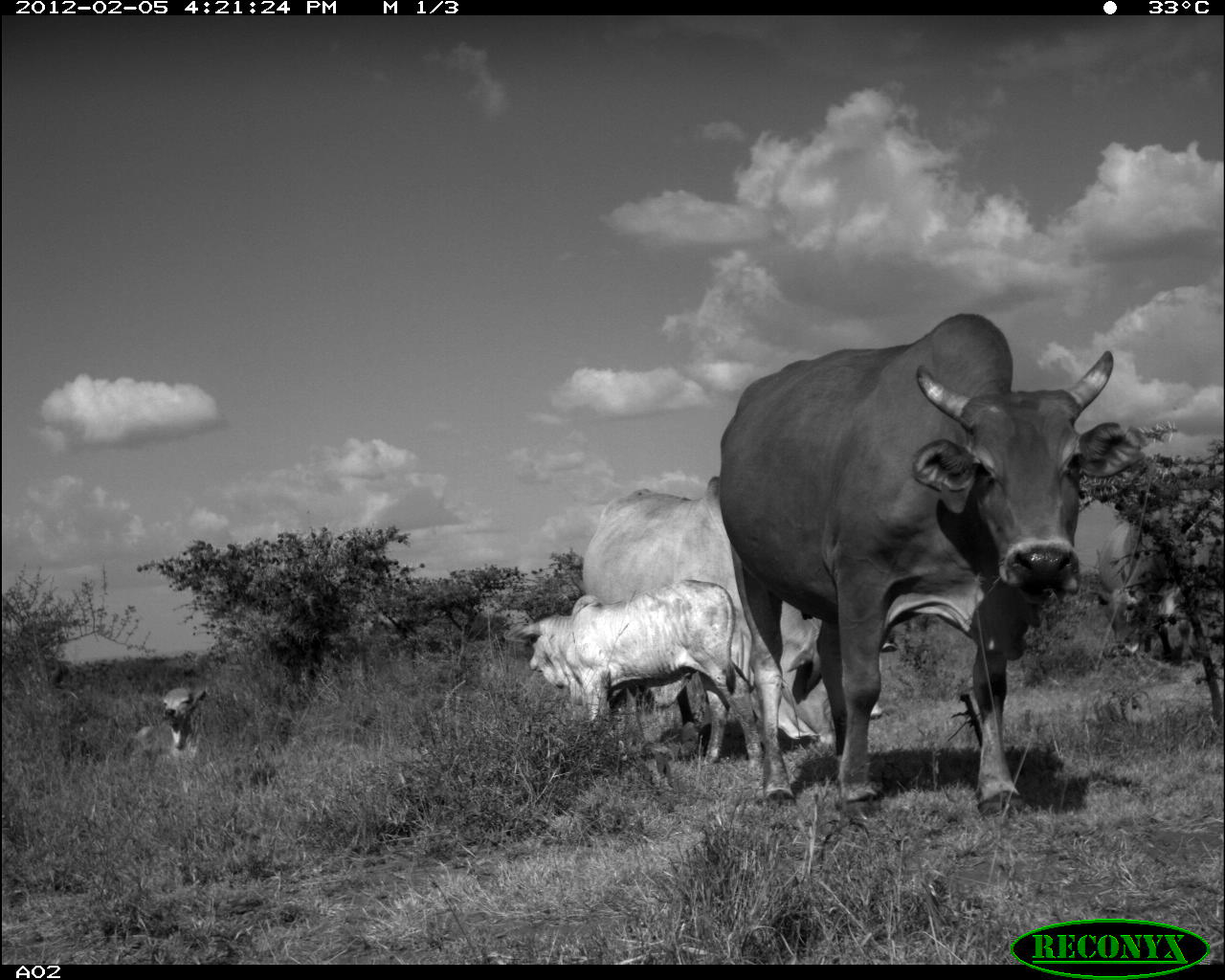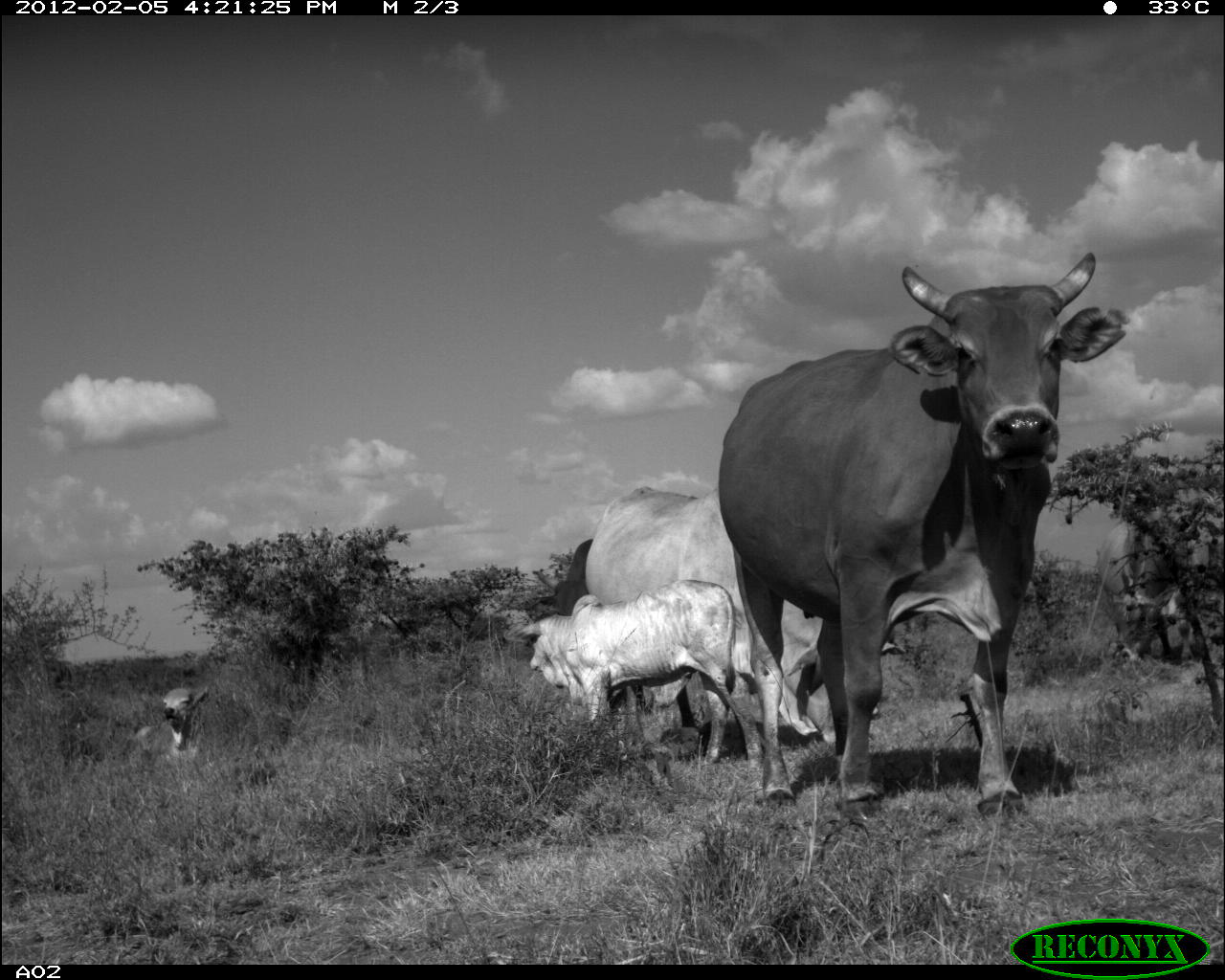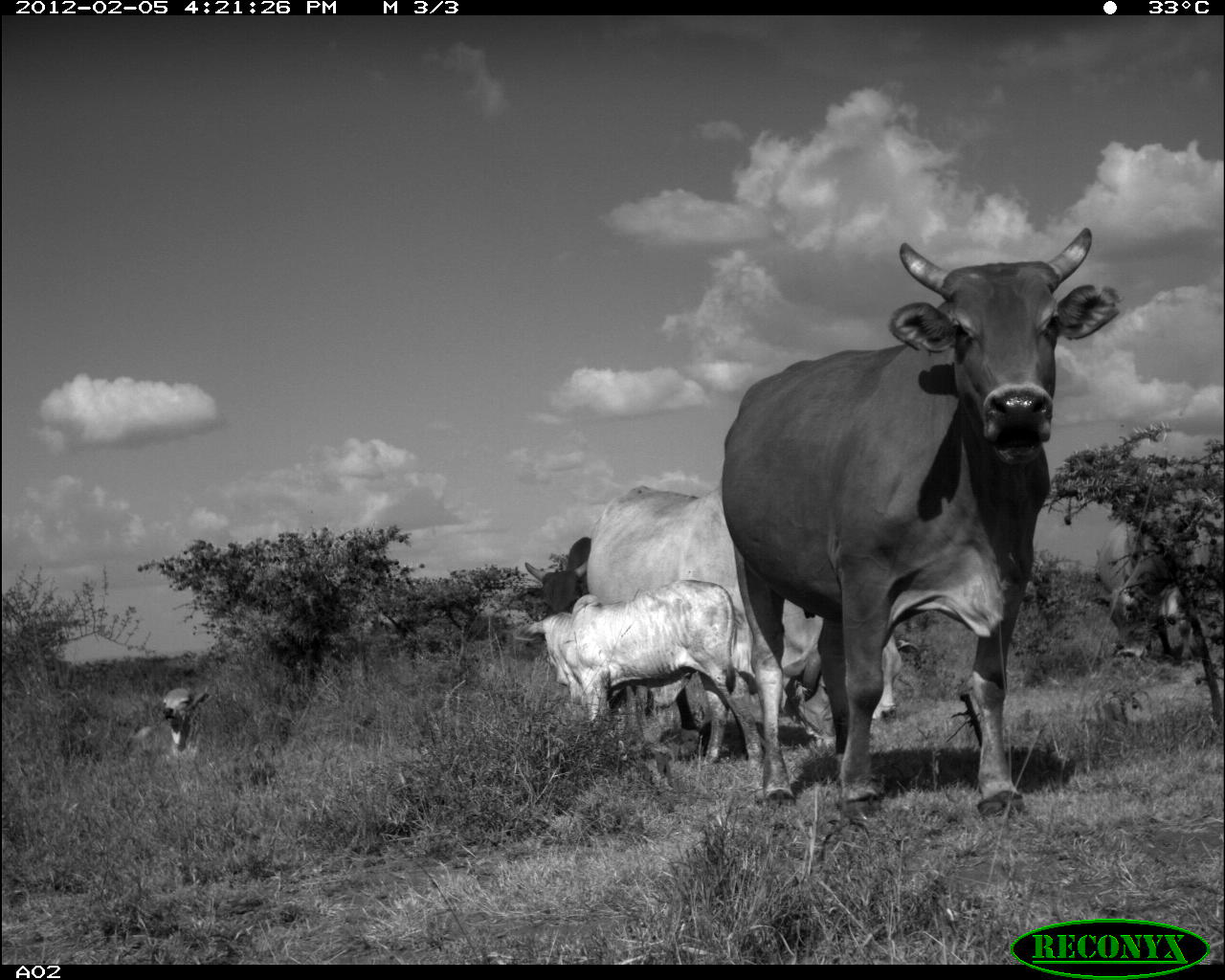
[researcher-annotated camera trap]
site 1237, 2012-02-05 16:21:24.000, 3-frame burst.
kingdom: Animalia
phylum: Chordata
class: Mammalia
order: Artiodactyla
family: Bovidae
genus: Bos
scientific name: Bos taurus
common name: domestic cattle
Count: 5.